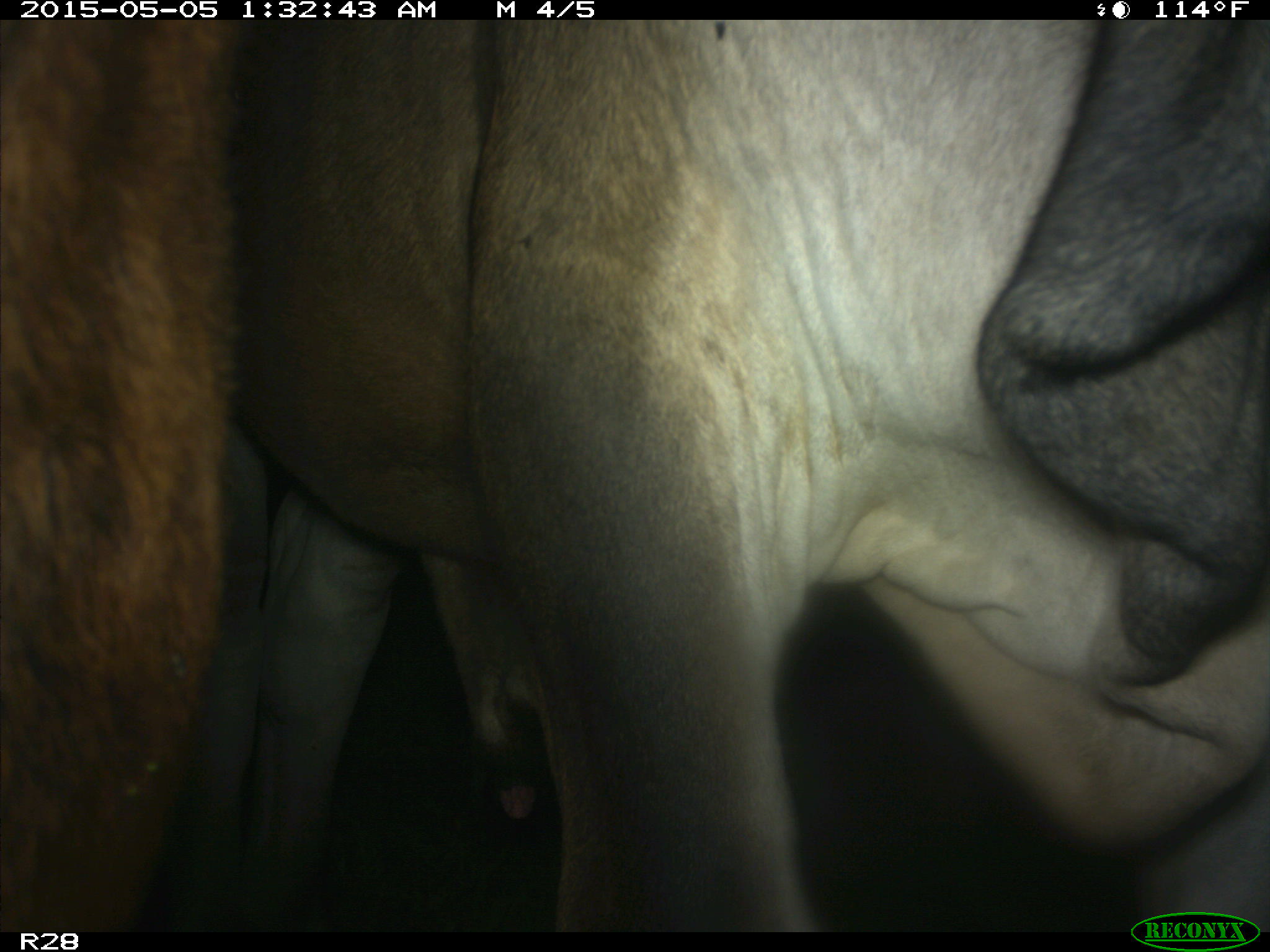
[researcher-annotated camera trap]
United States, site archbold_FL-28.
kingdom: Animalia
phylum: Chordata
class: Mammalia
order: Artiodactyla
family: Bovidae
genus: Bos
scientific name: Bos taurus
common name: domestic cow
Bos taurus (domestic cow).